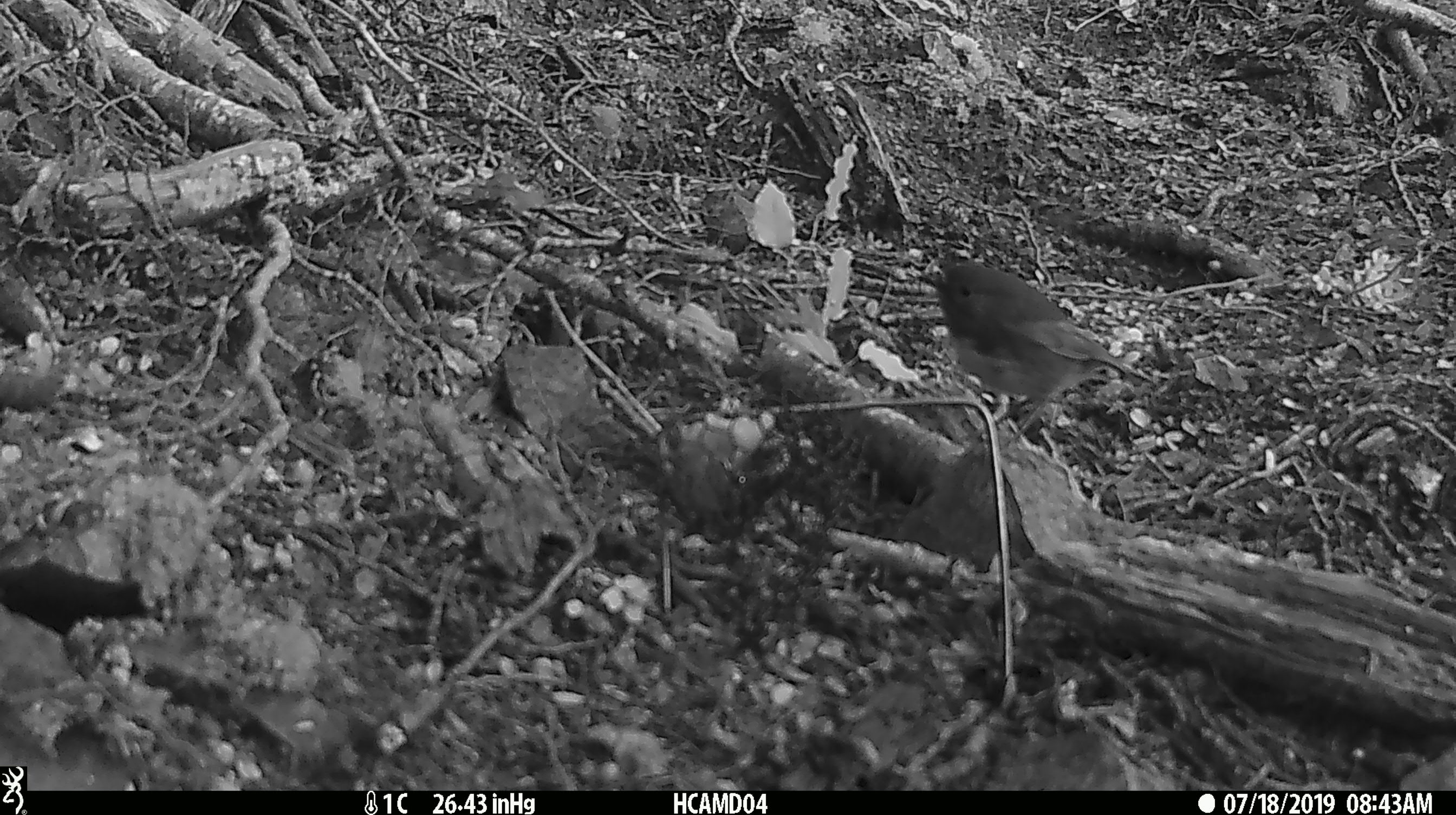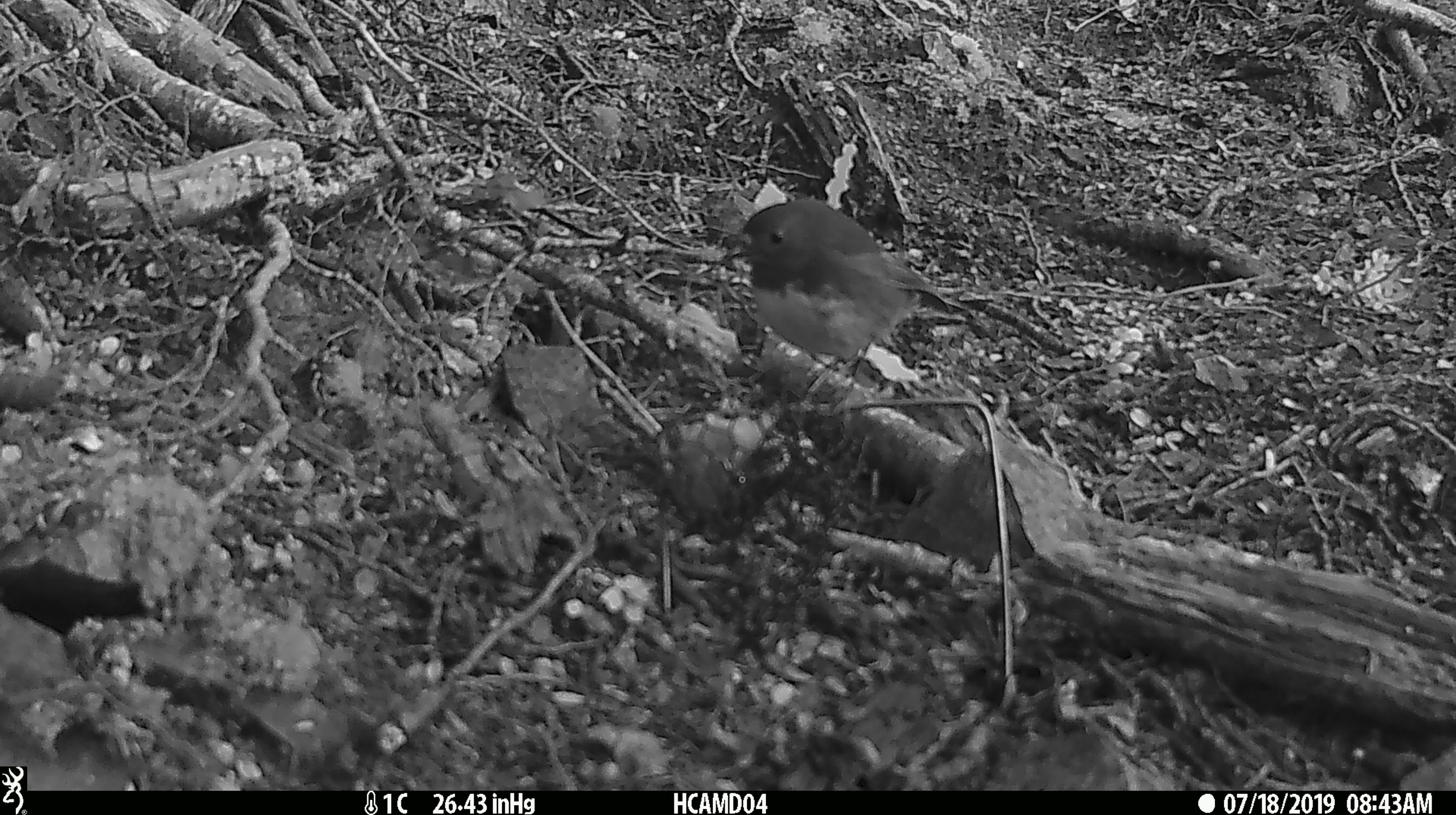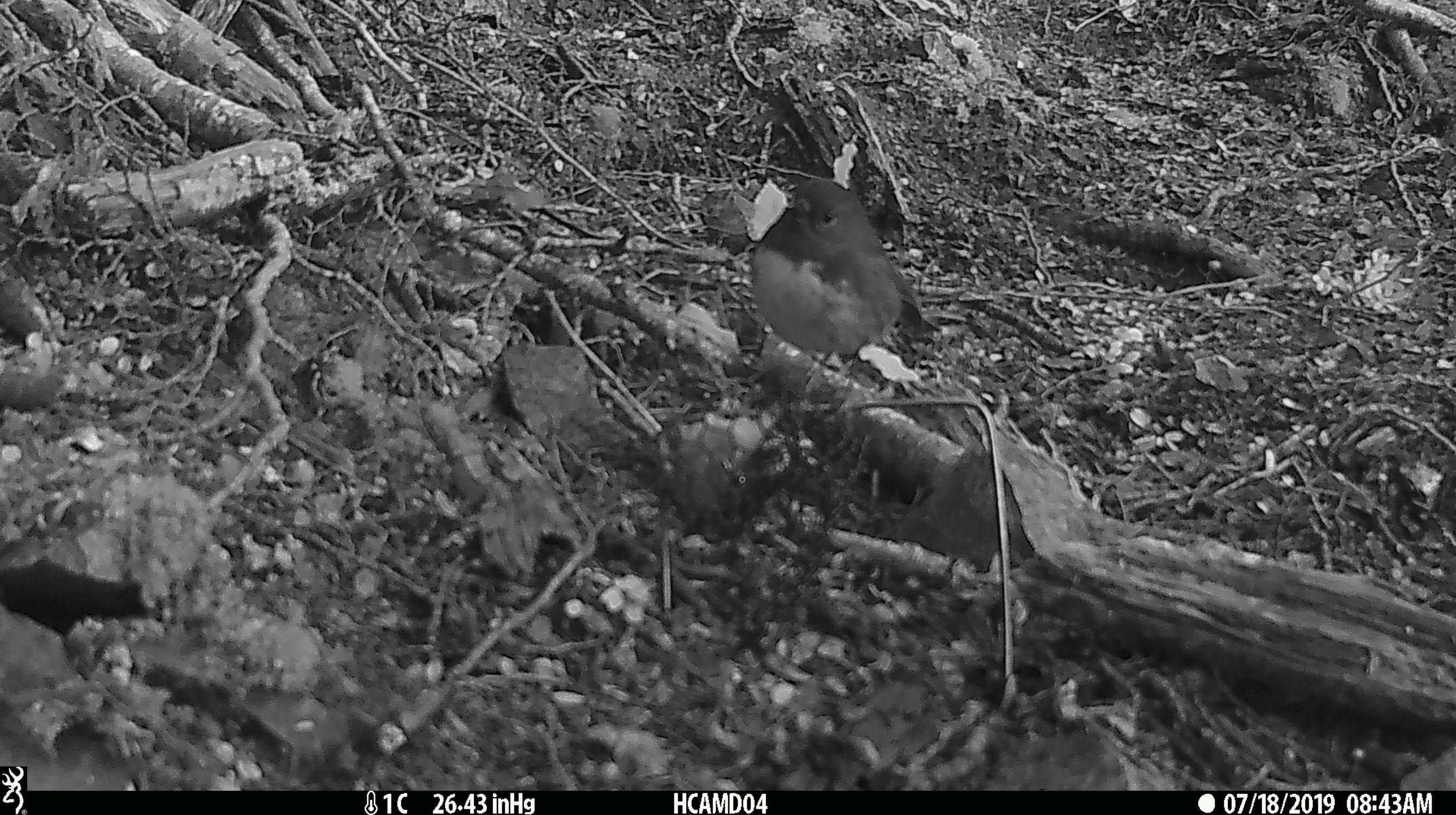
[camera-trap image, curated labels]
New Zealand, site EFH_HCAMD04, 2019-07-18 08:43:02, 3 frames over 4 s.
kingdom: Animalia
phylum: Chordata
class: Aves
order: Passeriformes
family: Petroicidae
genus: Petroica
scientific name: Petroica macrocephala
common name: tomtit